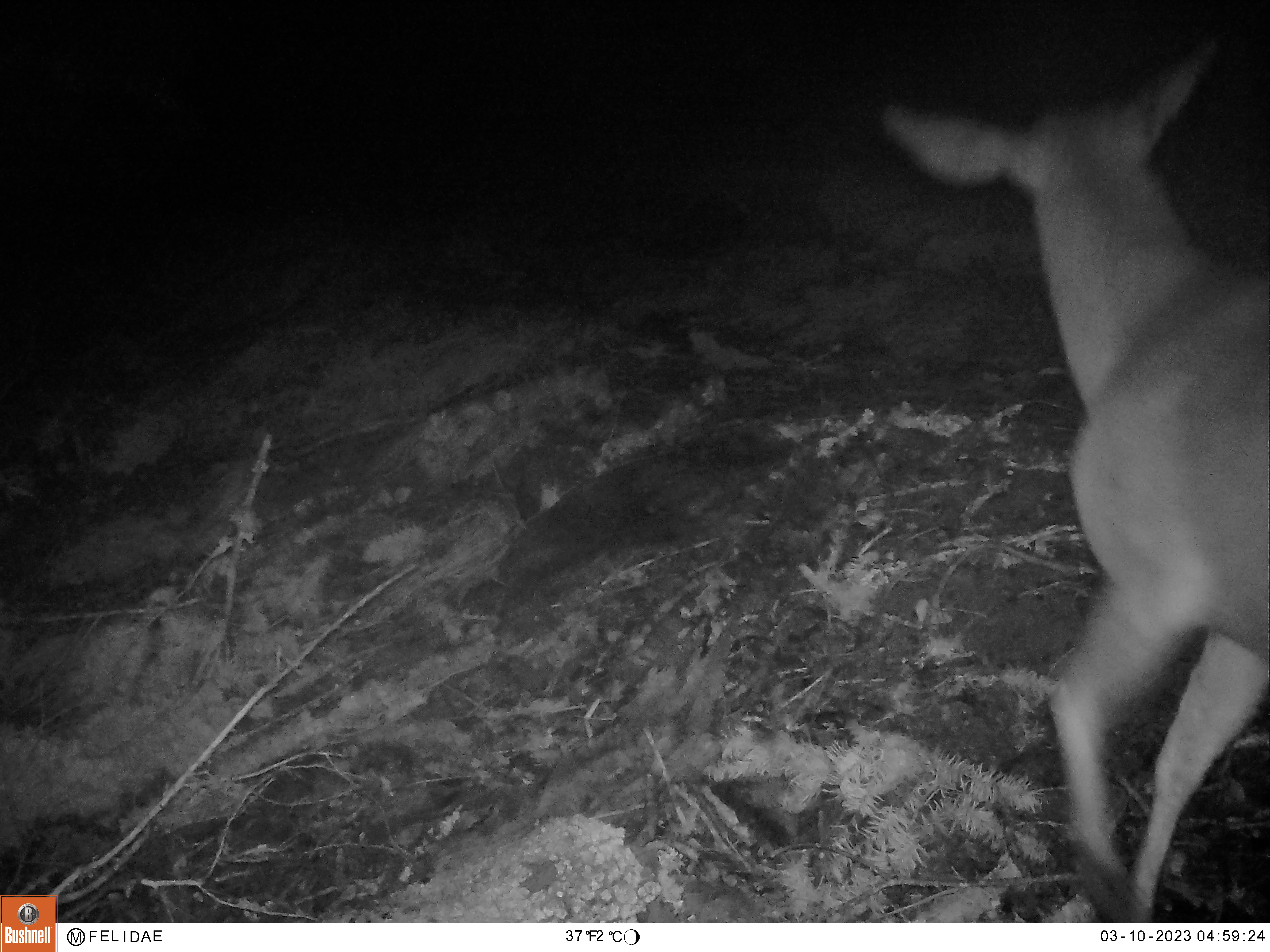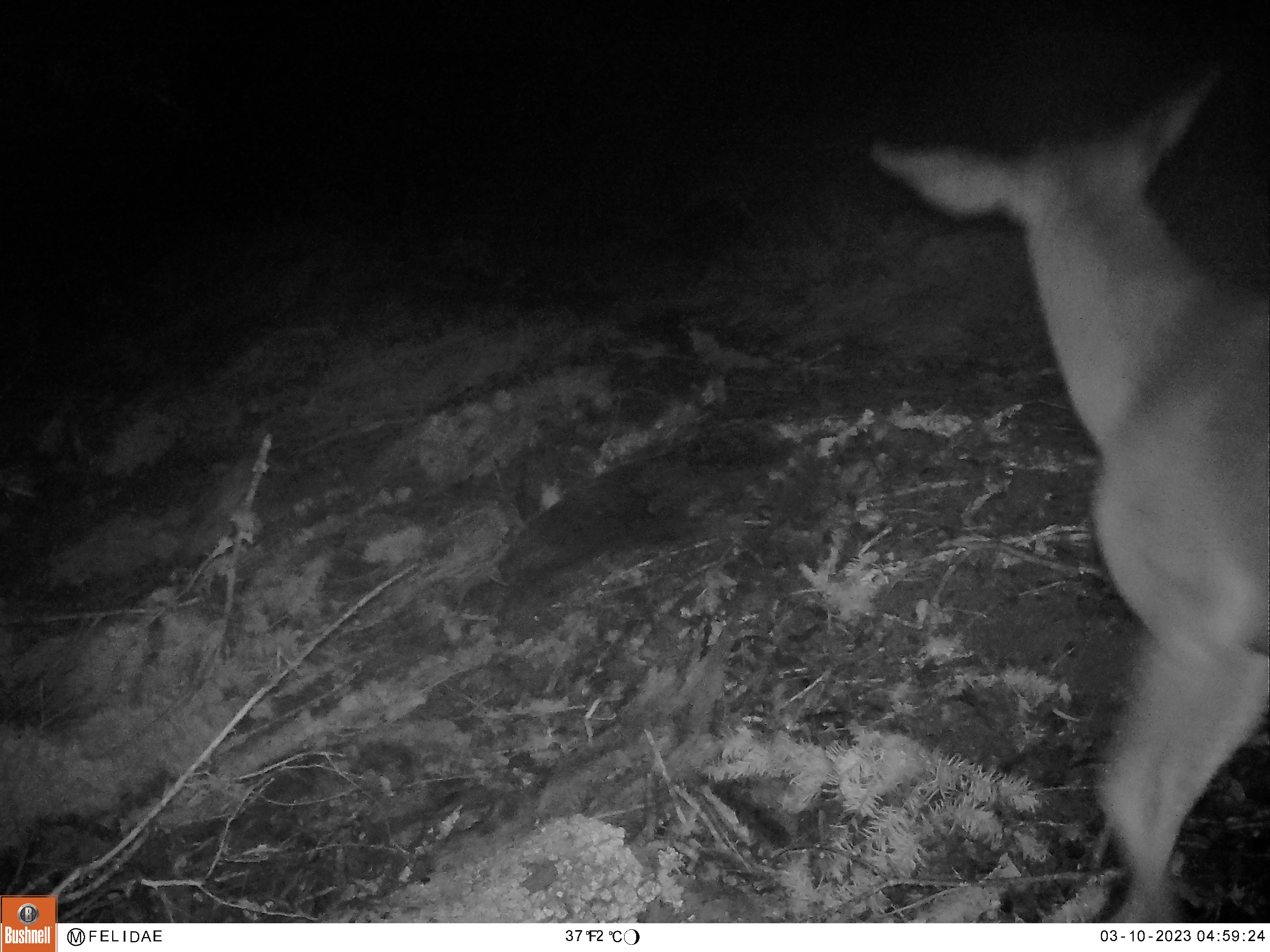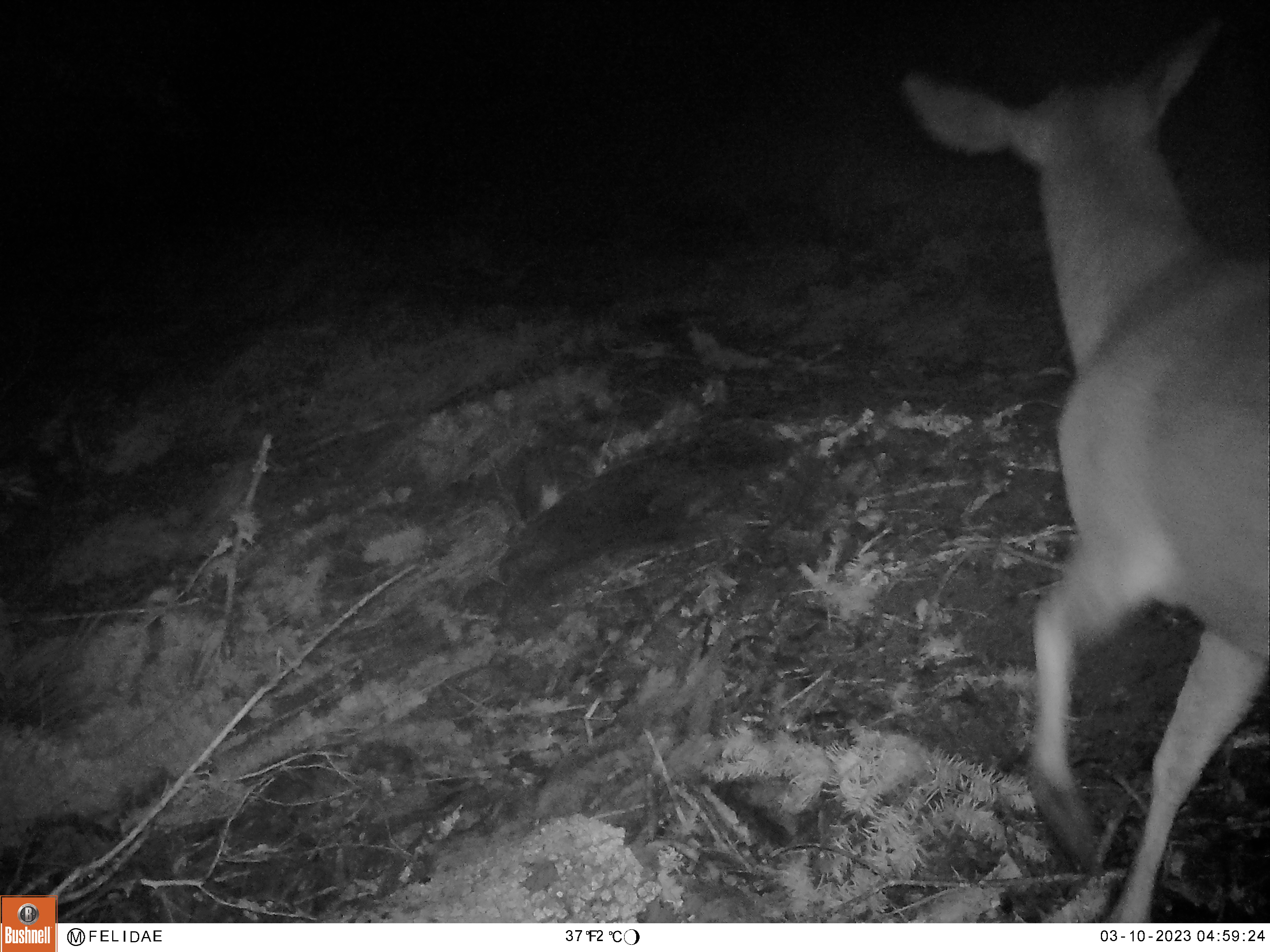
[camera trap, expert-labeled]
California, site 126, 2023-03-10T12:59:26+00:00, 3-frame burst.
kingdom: Animalia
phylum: Chordata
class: Mammalia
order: Artiodactyla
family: Cervidae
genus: Odocoileus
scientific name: Odocoileus hemionus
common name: mule deer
Mule deer (Odocoileus hemionus).